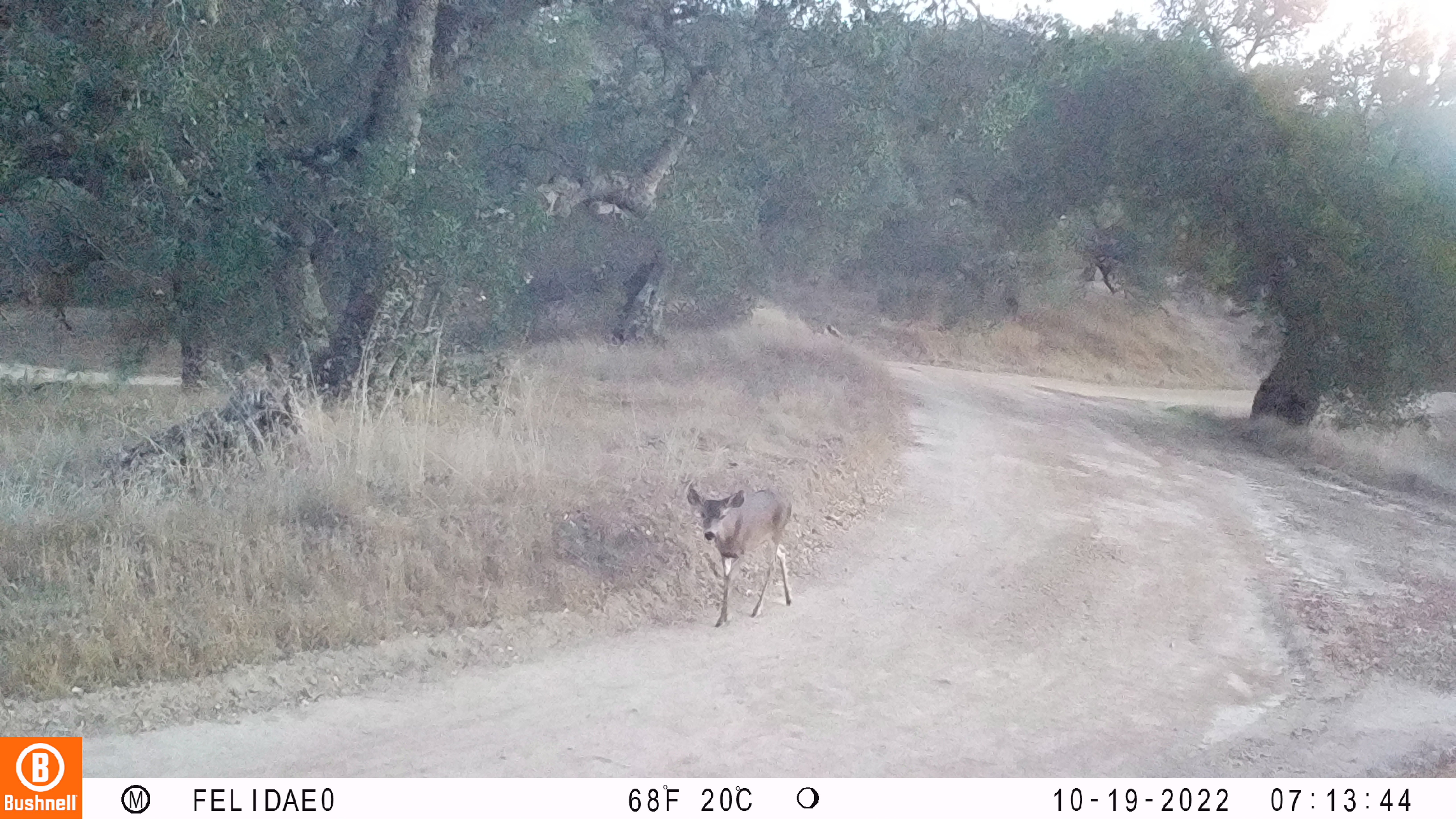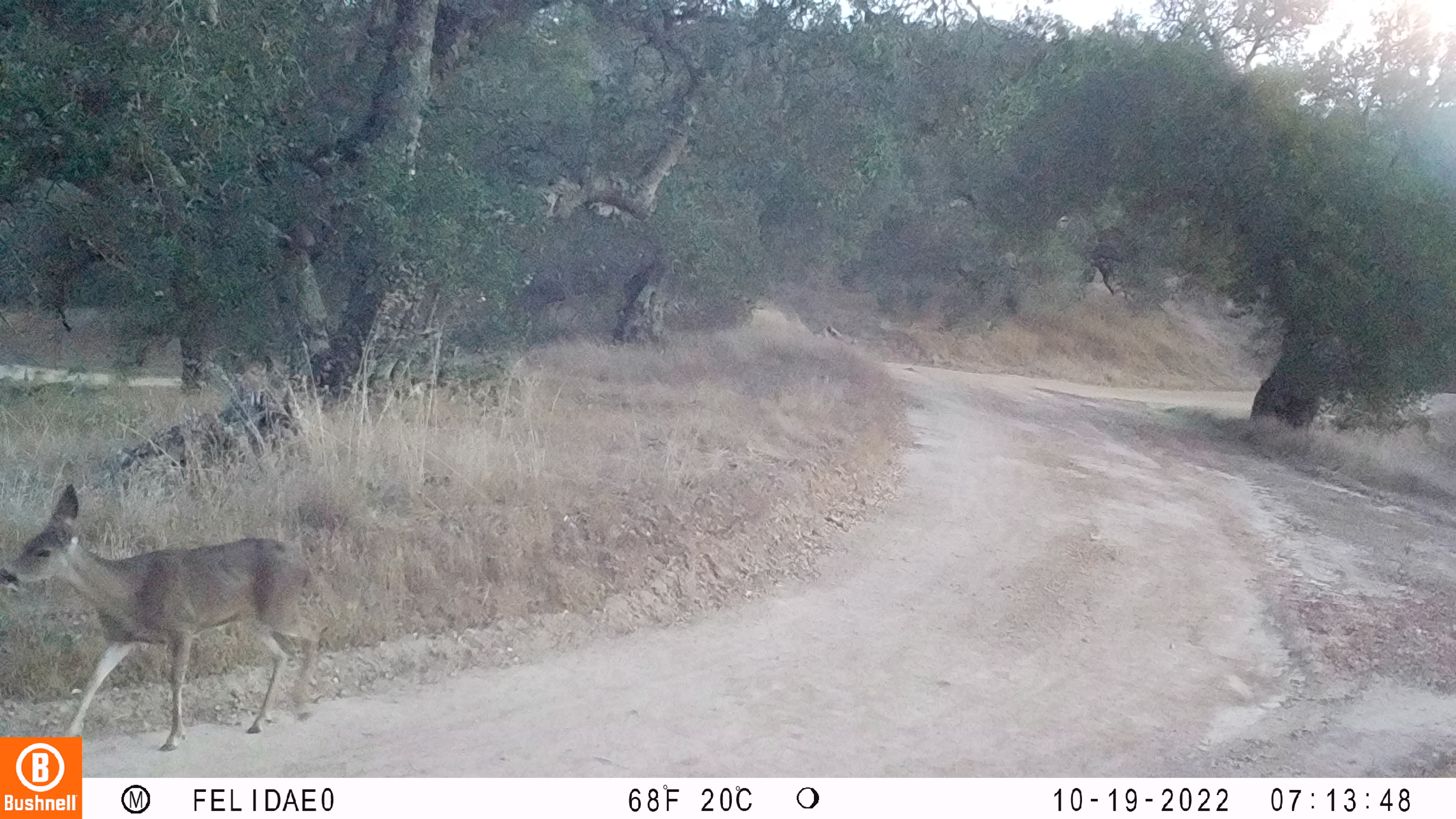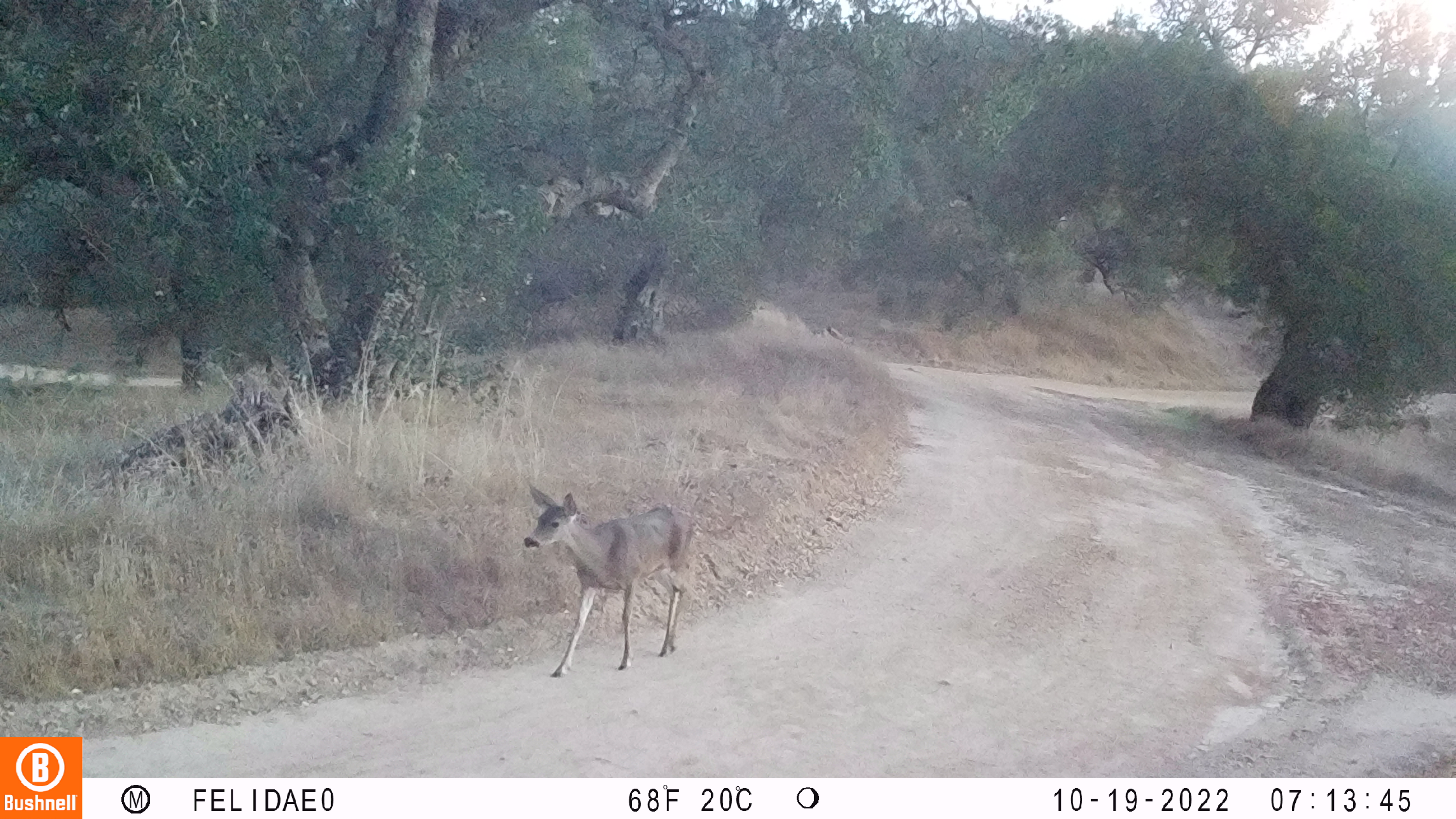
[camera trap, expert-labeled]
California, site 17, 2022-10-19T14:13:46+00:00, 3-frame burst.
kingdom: Animalia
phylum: Chordata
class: Mammalia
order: Artiodactyla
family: Cervidae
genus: Odocoileus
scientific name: Odocoileus hemionus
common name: mule deer